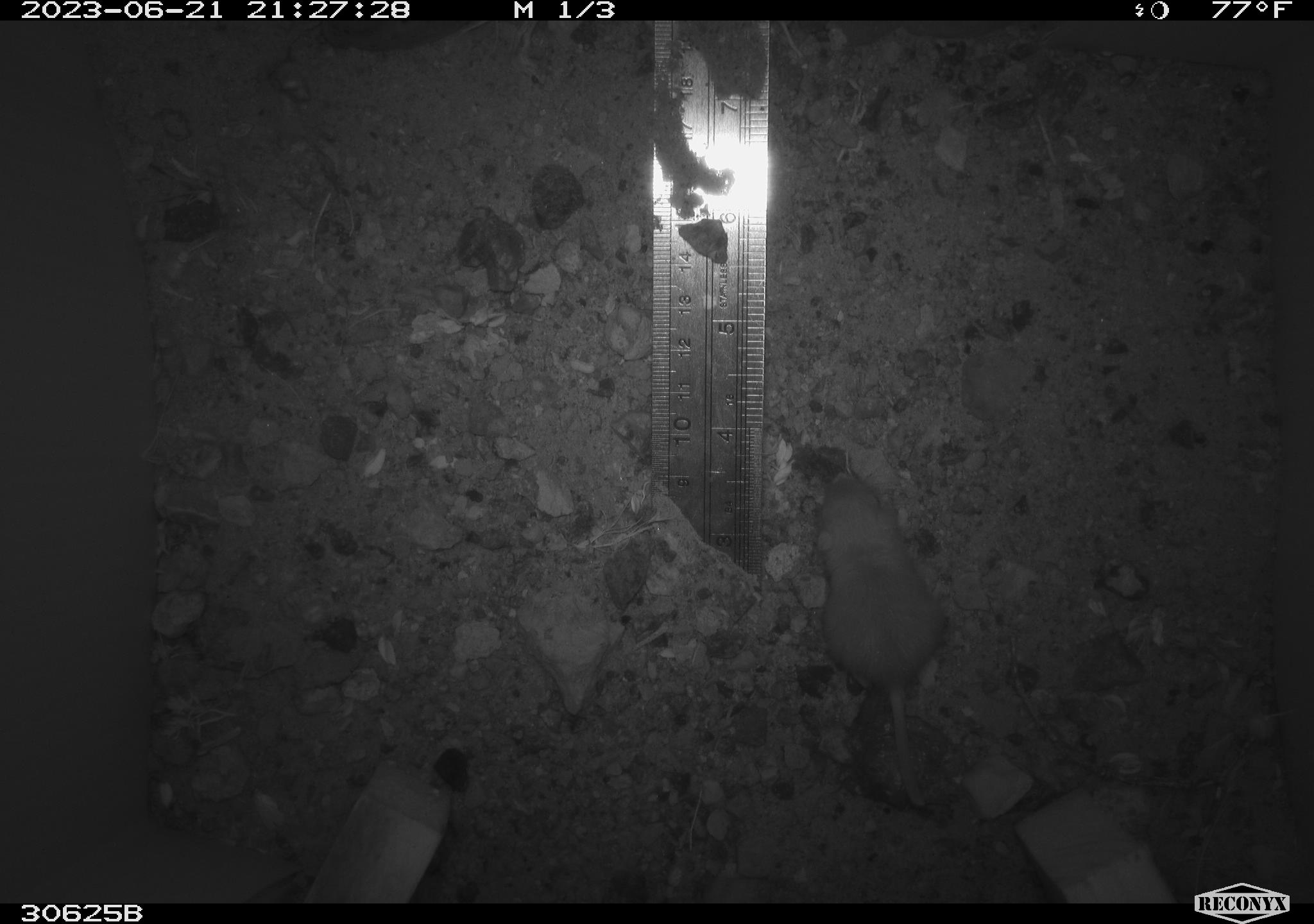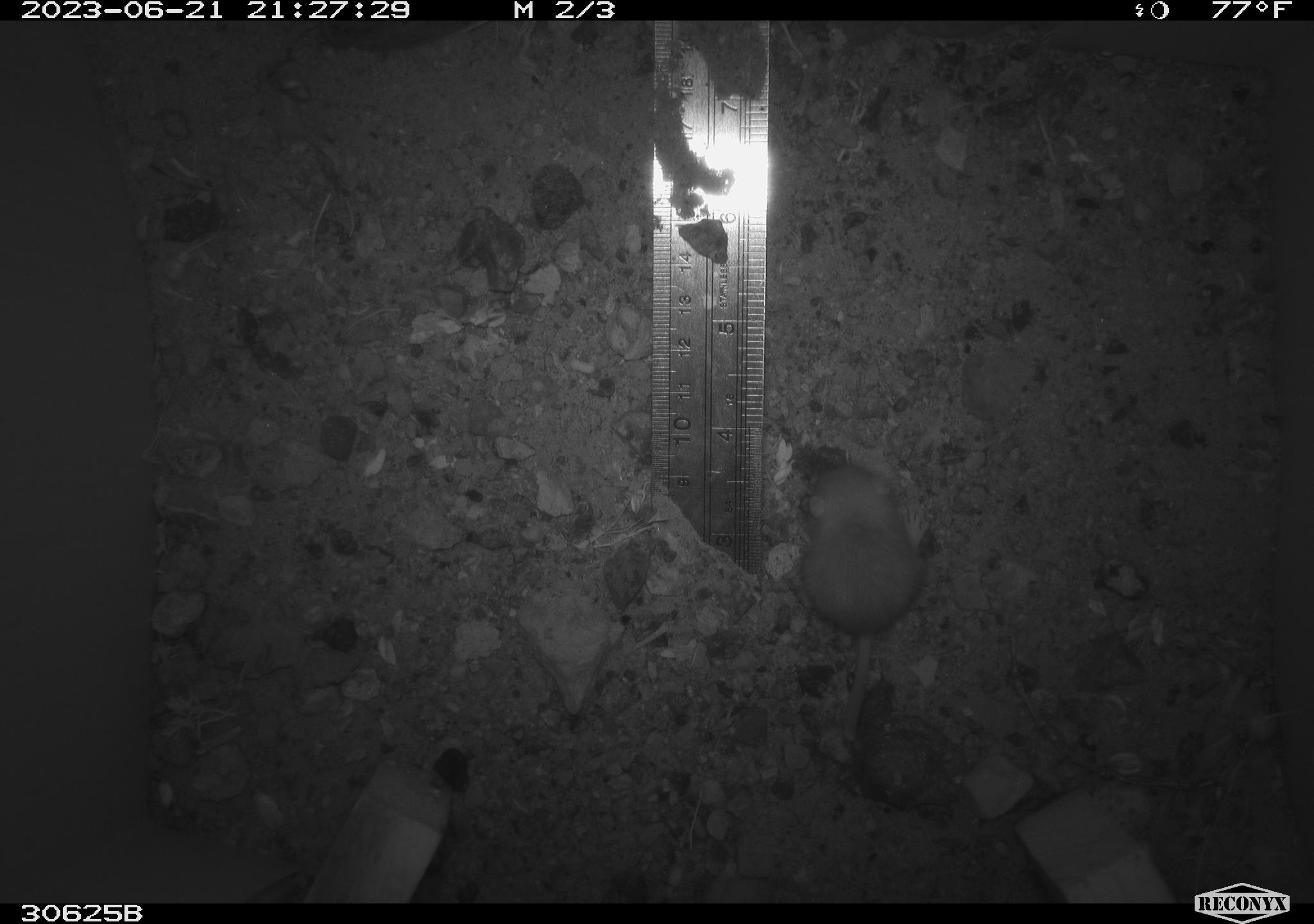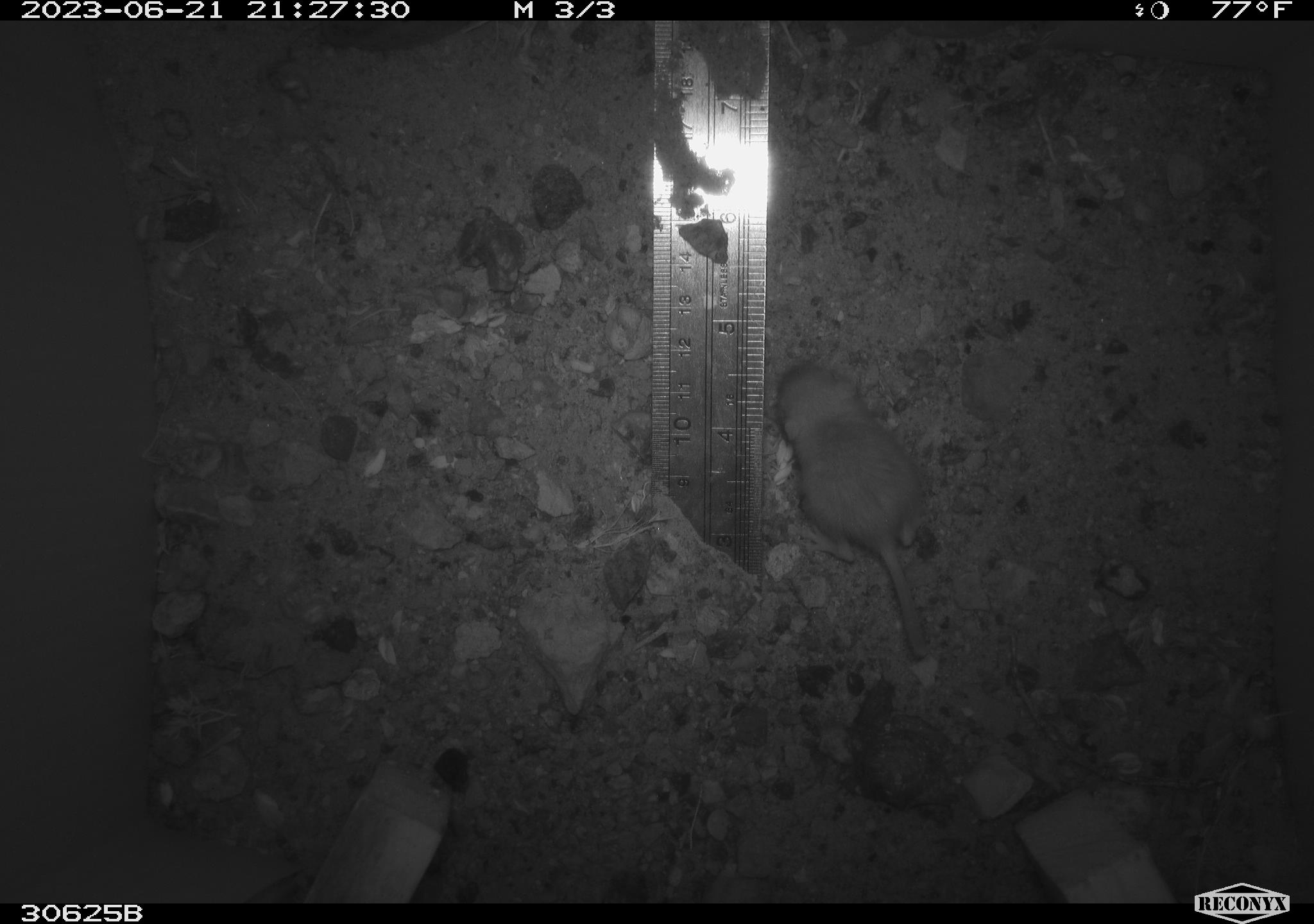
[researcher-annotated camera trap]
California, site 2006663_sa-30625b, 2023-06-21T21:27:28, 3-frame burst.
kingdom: Animalia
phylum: Chordata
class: Mammalia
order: Rodentia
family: Heteromyidae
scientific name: Heteromyidae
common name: kangaroo rats and pocket mice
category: heteromyidae family